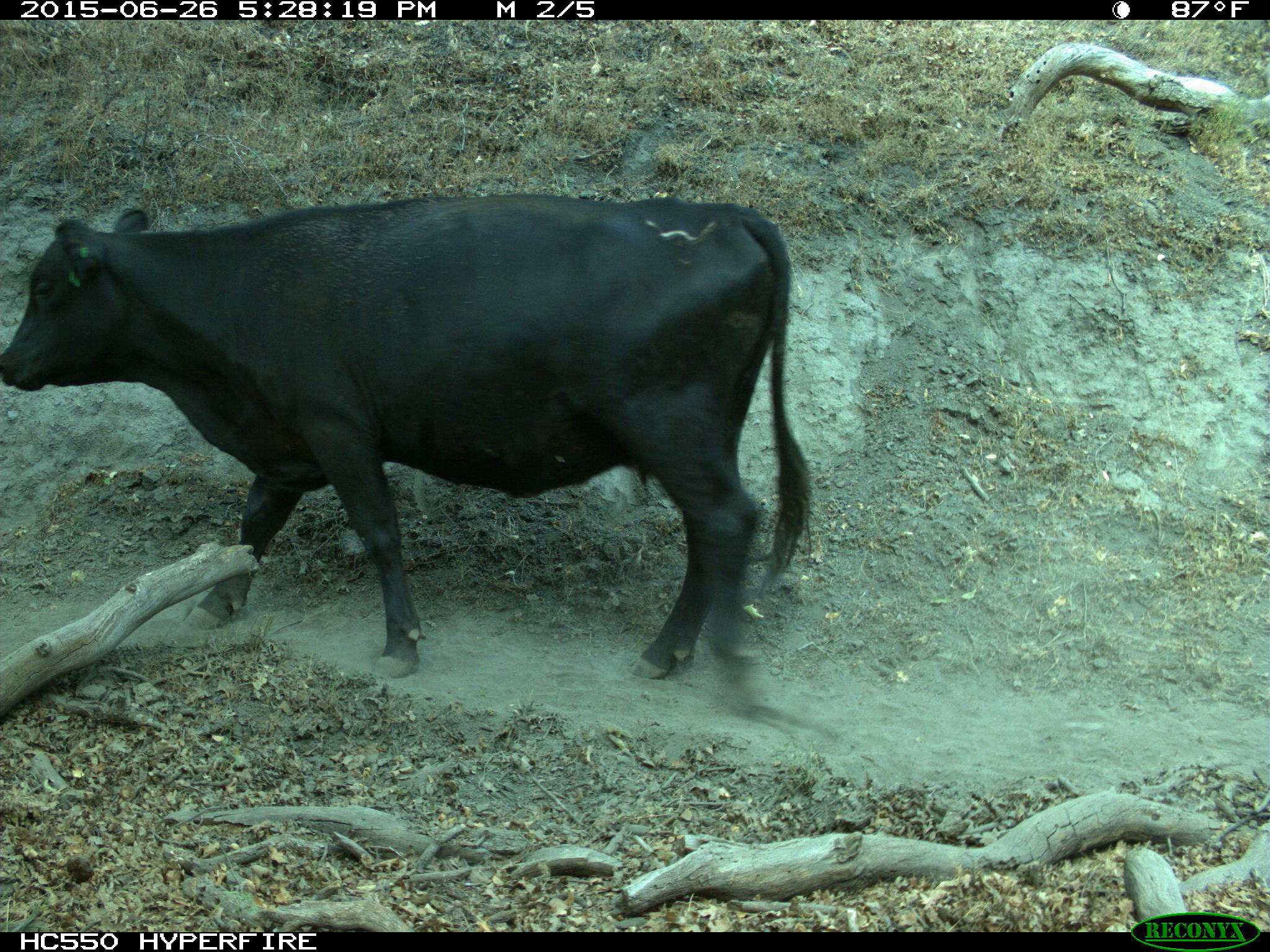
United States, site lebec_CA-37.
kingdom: Animalia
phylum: Chordata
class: Mammalia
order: Artiodactyla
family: Bovidae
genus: Bos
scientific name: Bos taurus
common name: domestic cow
Bos taurus (domestic cow).